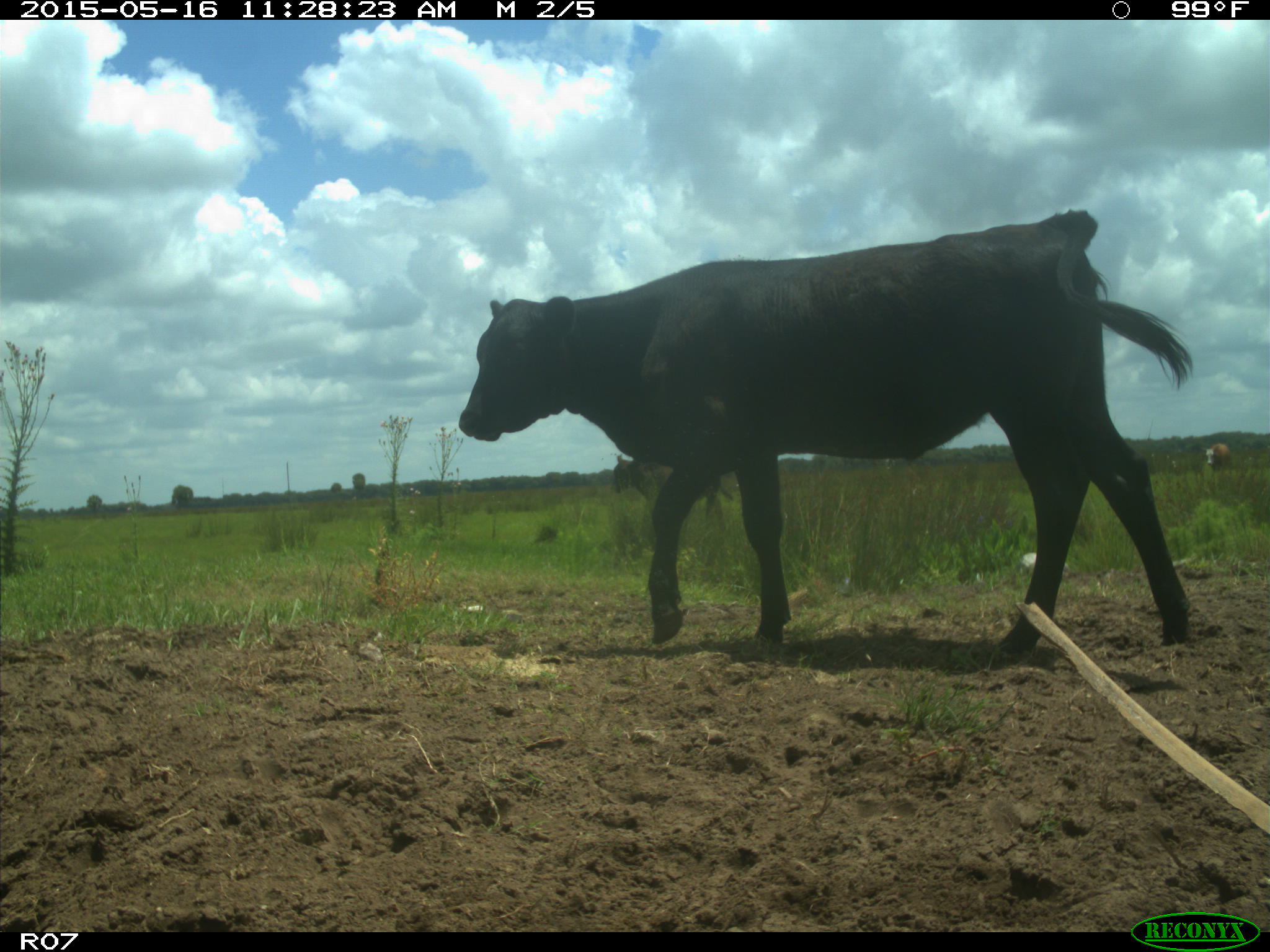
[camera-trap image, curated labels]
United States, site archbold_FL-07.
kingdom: Animalia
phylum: Chordata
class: Mammalia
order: Artiodactyla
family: Bovidae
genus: Bos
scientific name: Bos taurus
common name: domestic cow